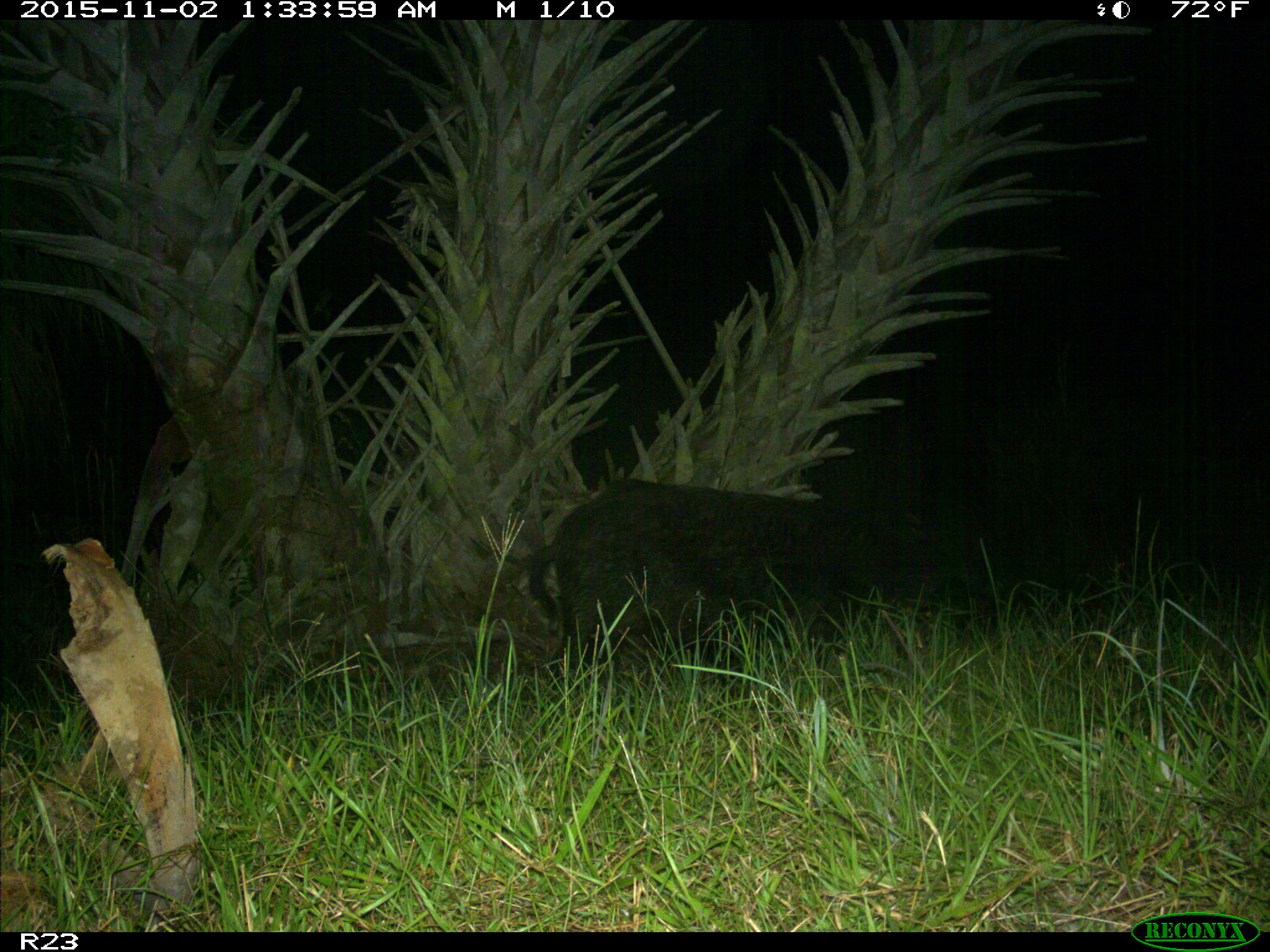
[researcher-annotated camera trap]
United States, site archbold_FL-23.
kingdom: Animalia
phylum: Chordata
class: Mammalia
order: Artiodactyla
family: Suidae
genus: Sus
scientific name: Sus scrofa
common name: wild boar